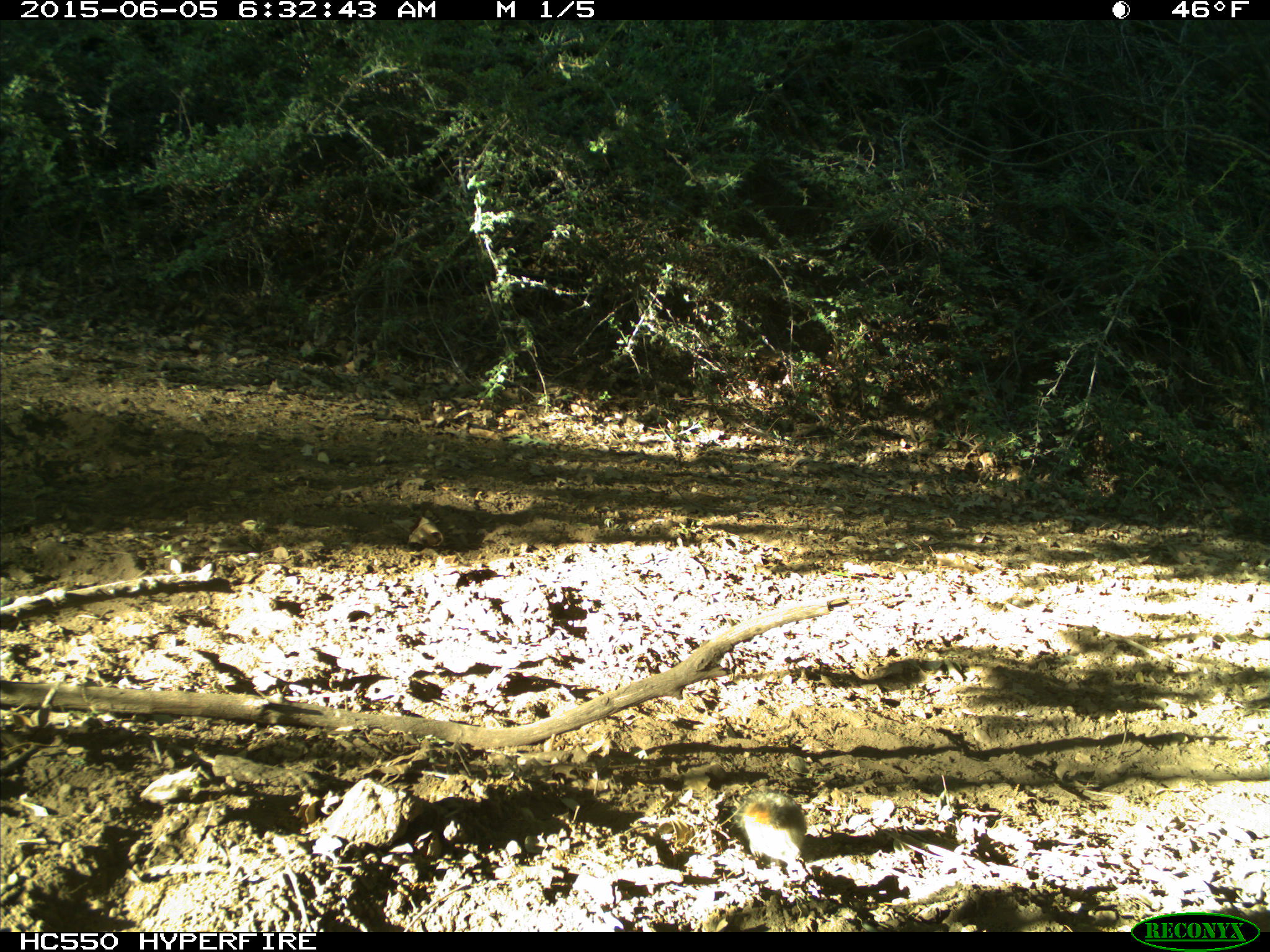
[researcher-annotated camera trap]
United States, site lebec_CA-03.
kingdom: Animalia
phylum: Chordata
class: Mammalia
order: Rodentia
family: Sciuridae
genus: Tamias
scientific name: Tamias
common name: chipmunk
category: unidentified chipmunk